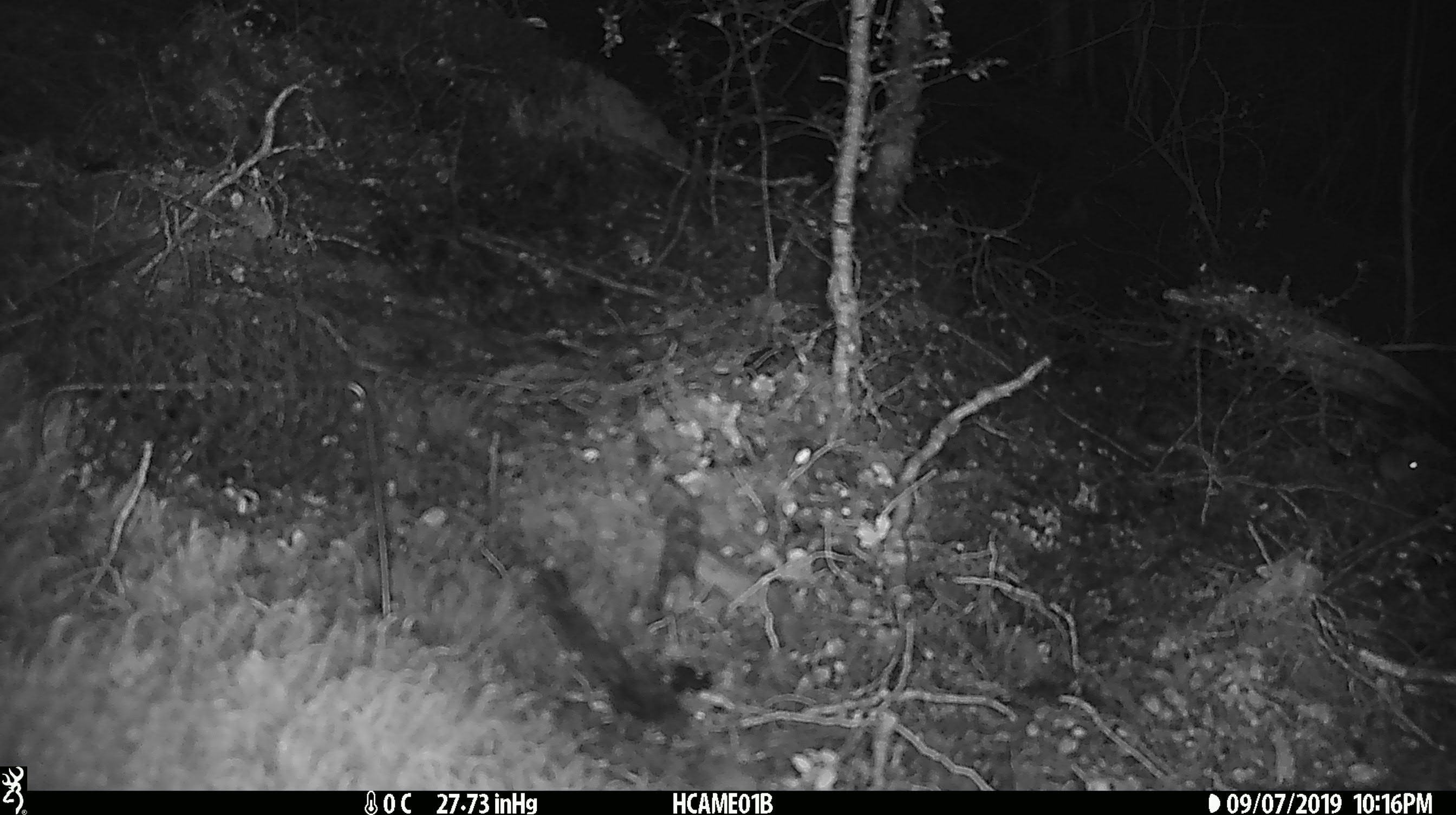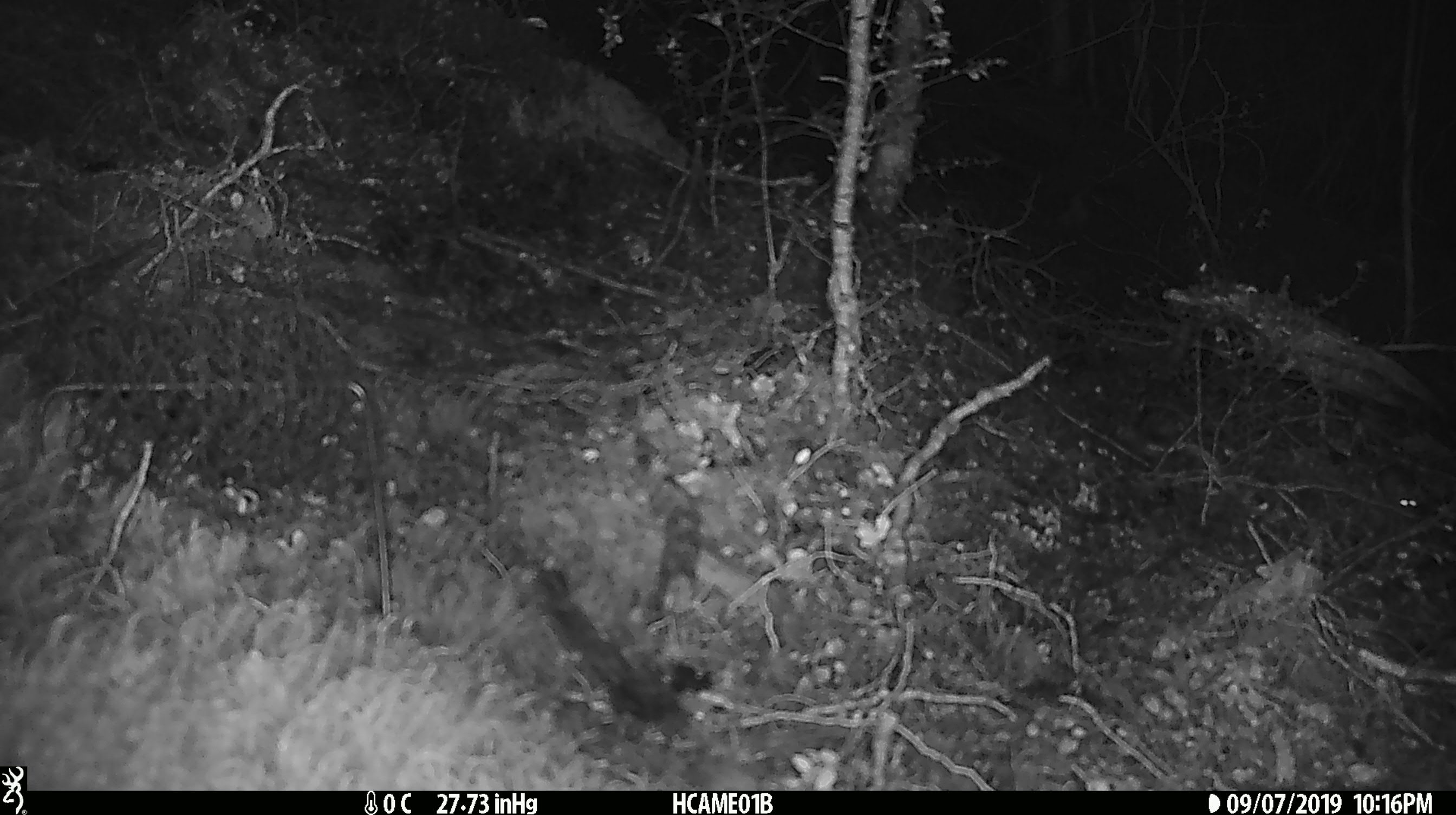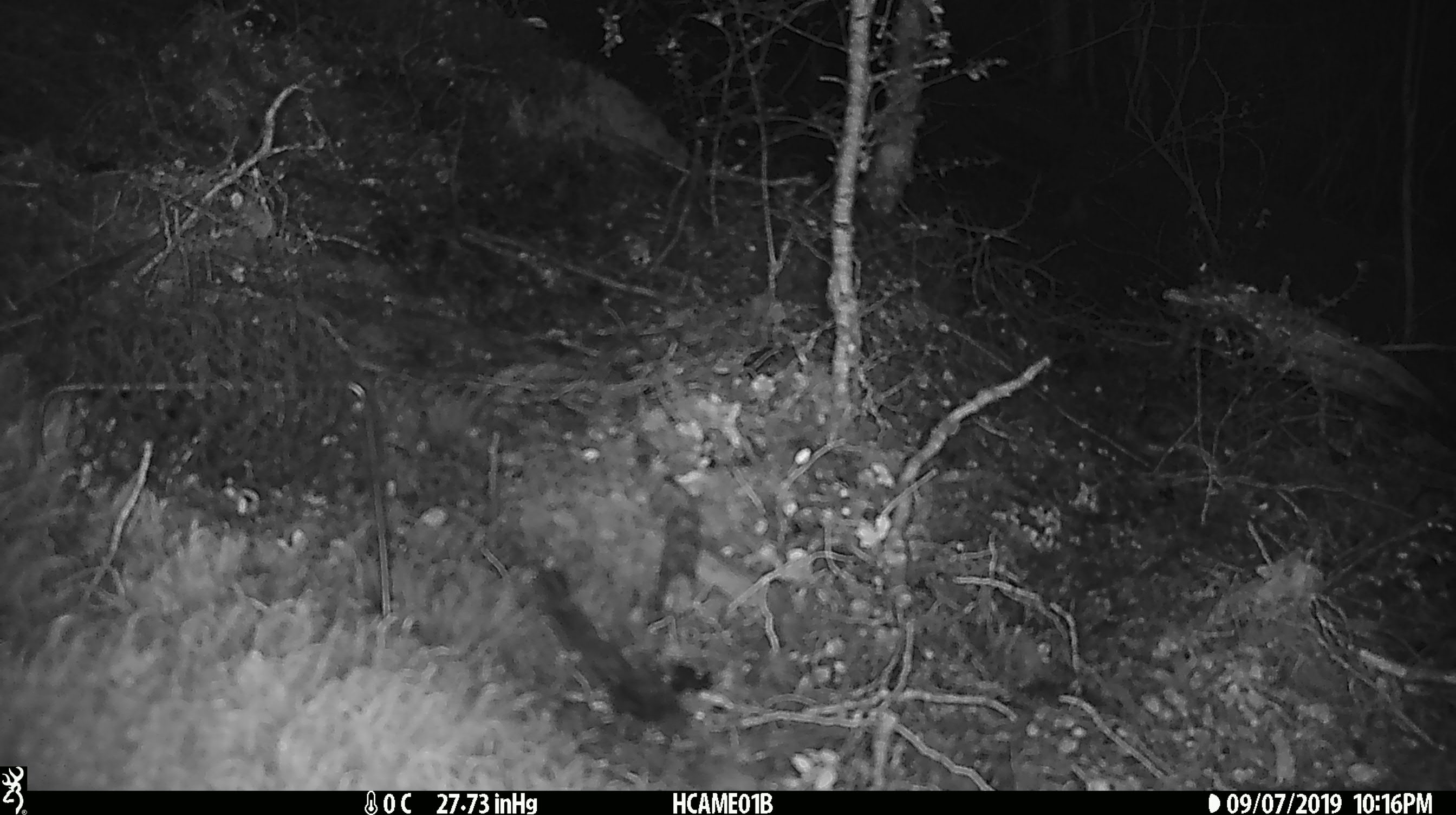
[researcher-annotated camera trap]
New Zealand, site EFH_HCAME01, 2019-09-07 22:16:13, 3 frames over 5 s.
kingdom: Animalia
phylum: Chordata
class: Mammalia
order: Rodentia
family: Muridae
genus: Mus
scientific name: Mus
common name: mouse